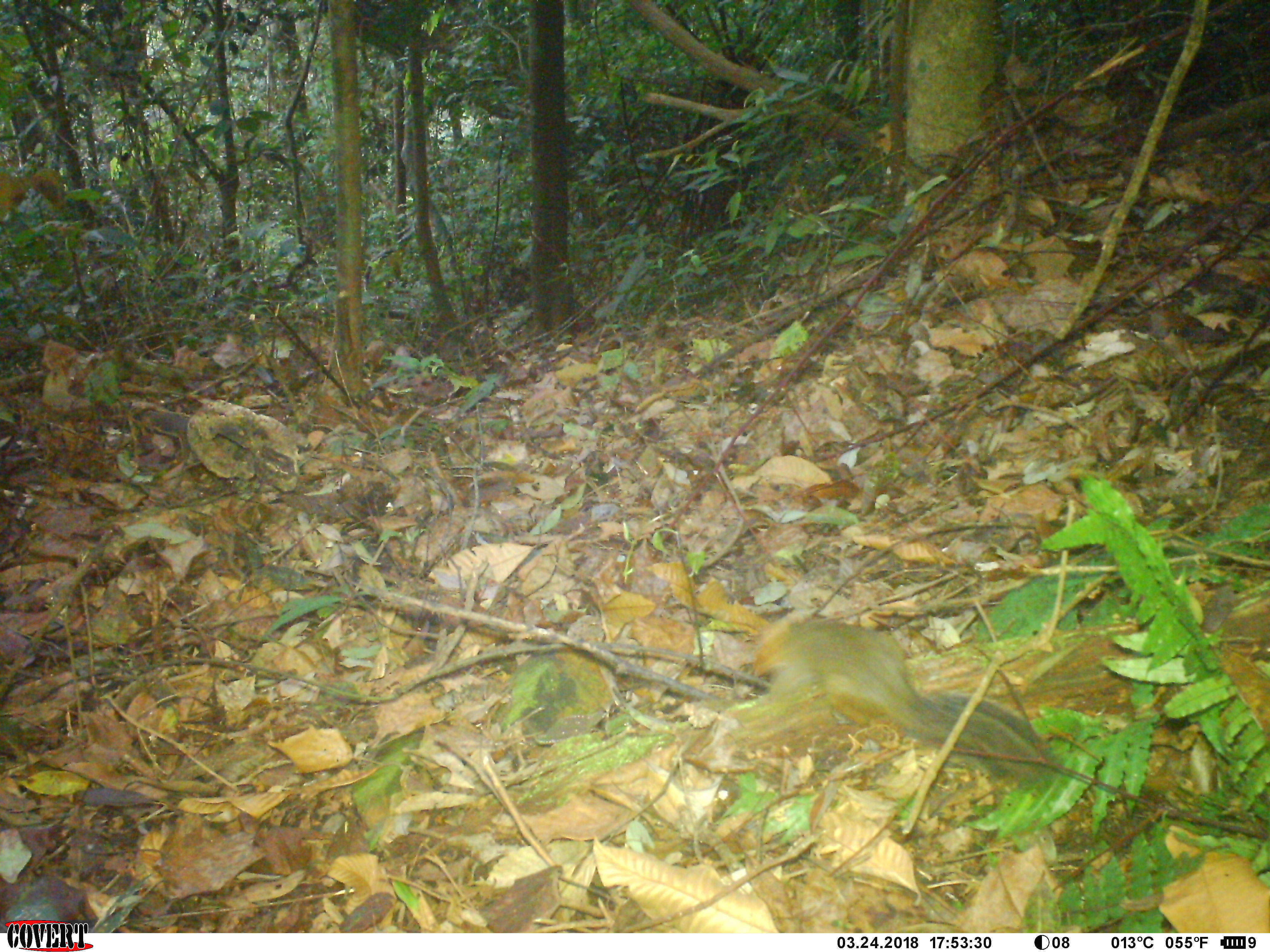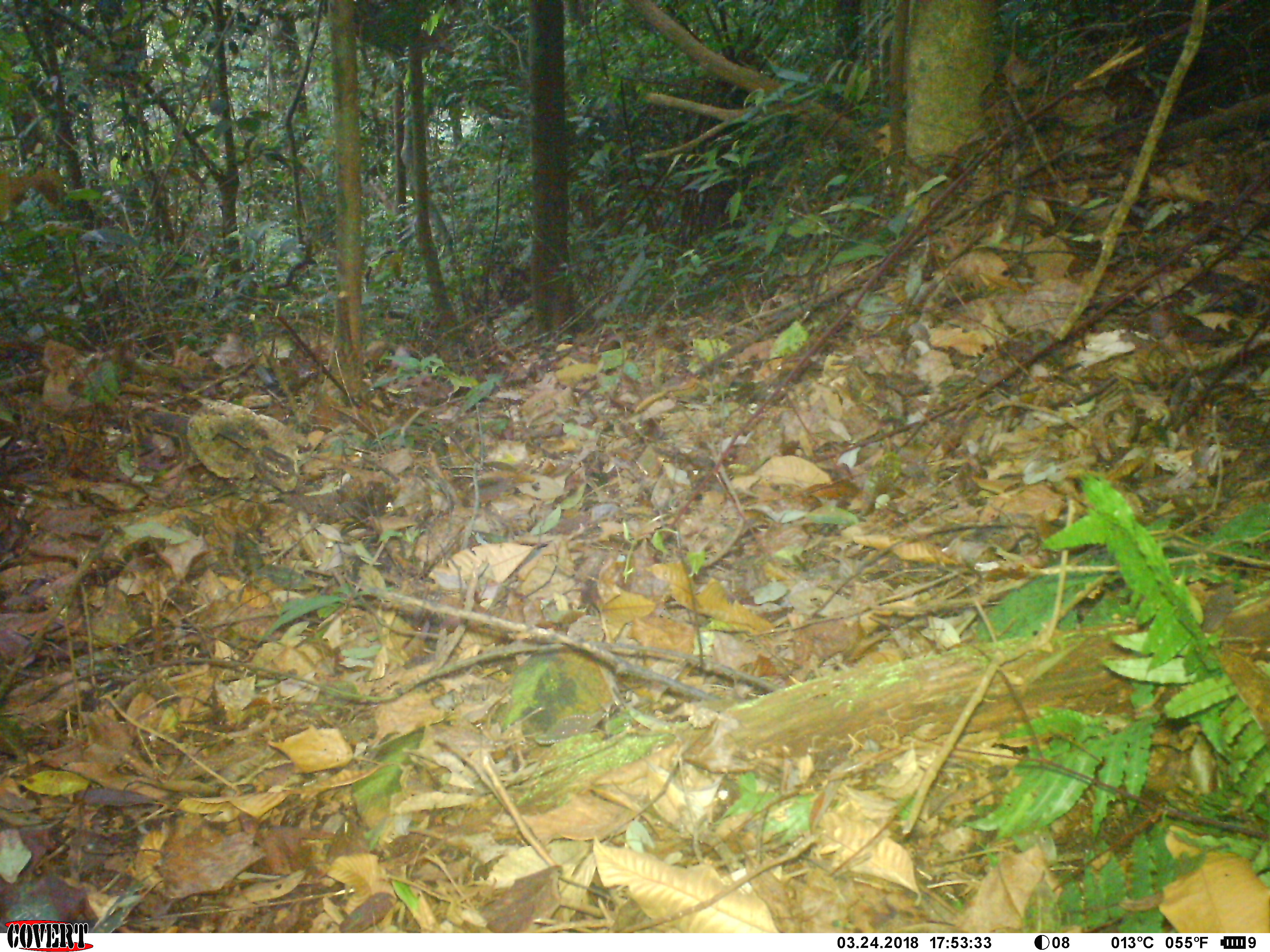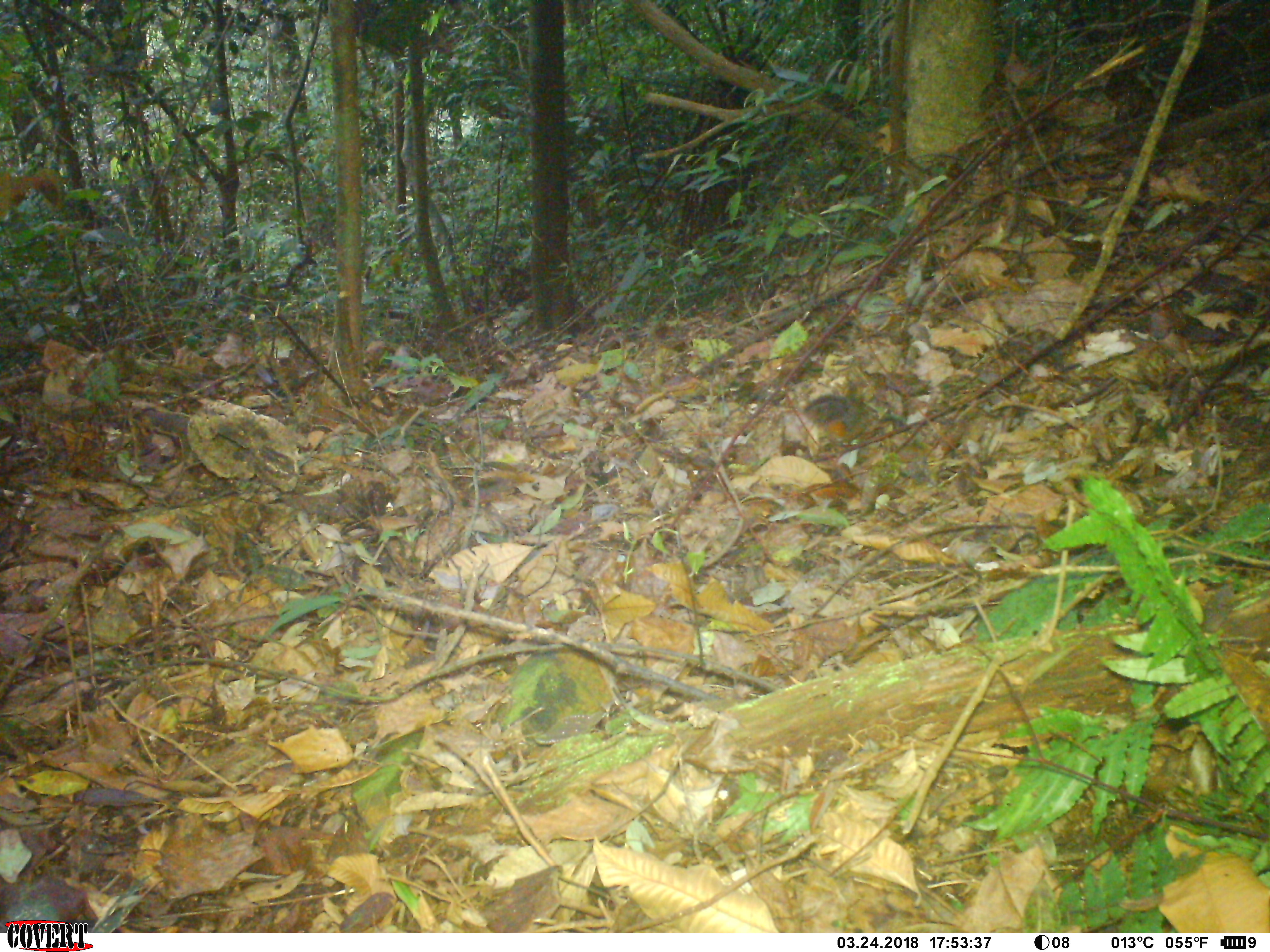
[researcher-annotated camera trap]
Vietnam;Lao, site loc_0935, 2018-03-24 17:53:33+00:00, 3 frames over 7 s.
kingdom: Animalia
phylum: Chordata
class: Mammalia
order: Rodentia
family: Sciuridae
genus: Dremomys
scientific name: Dremomys rufigenis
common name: red-cheeked squirrel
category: red cheeked squirrel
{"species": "red cheeked squirrel (red-cheeked squirrel) (Dremomys rufigenis)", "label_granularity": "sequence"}